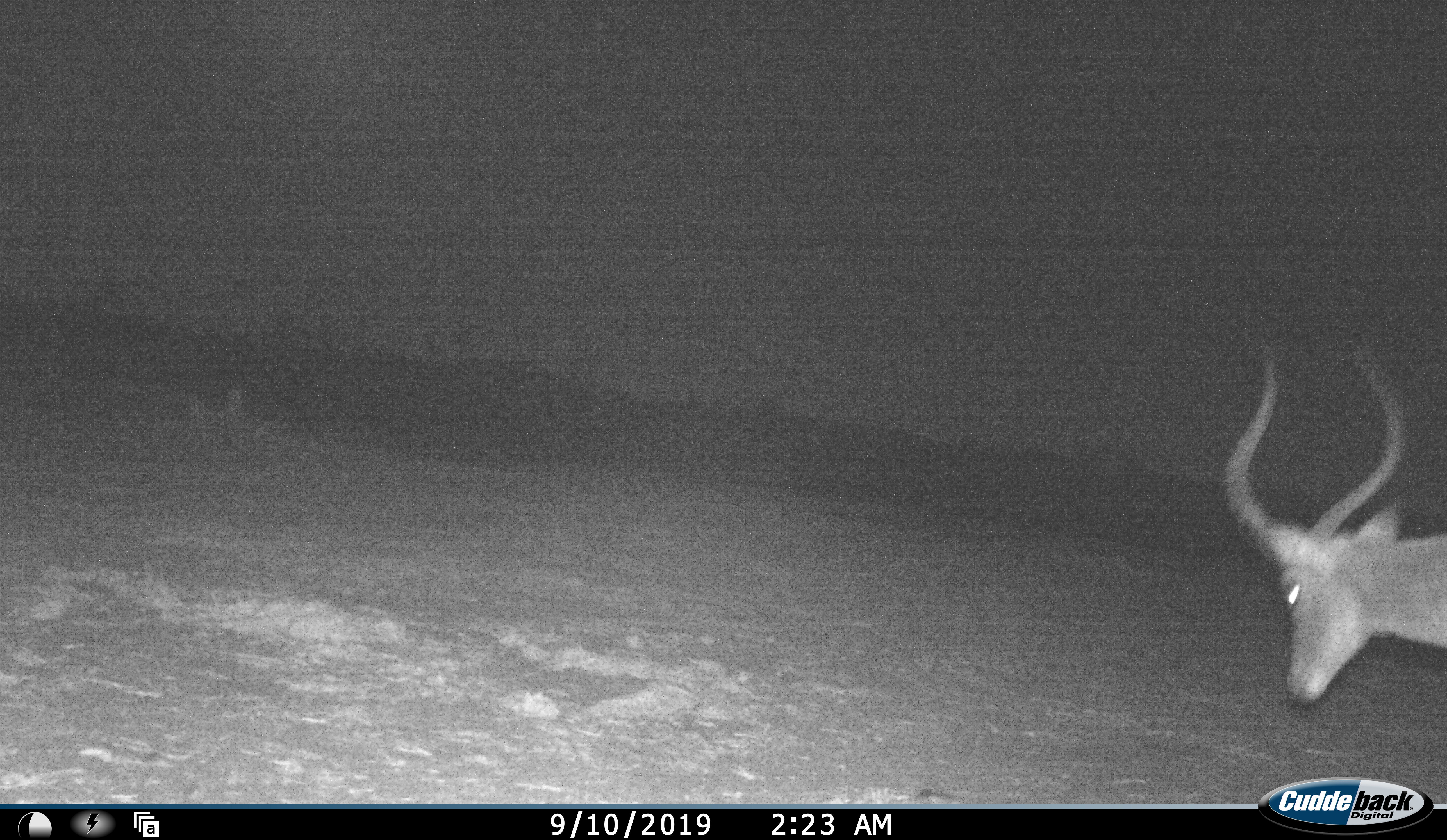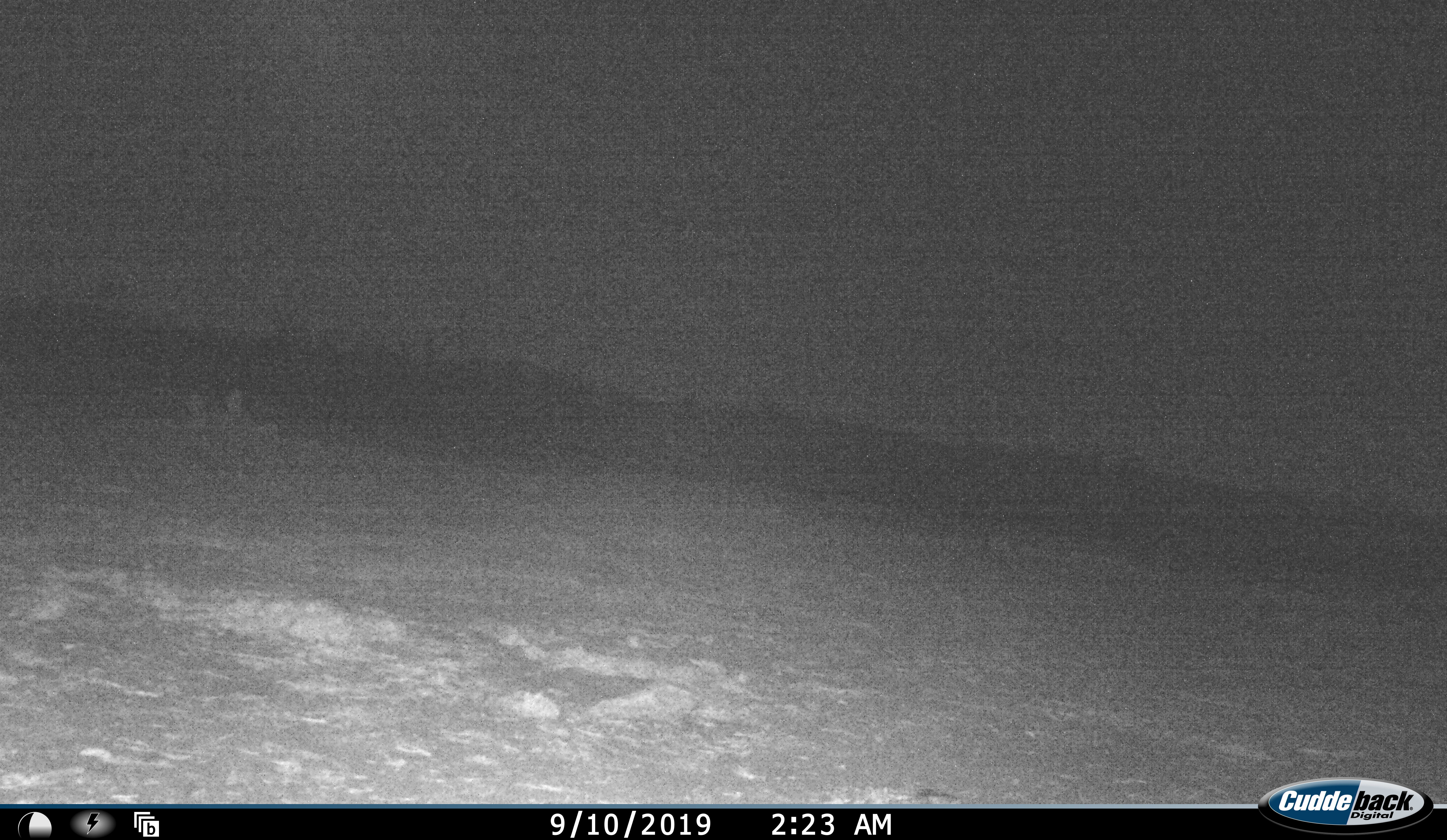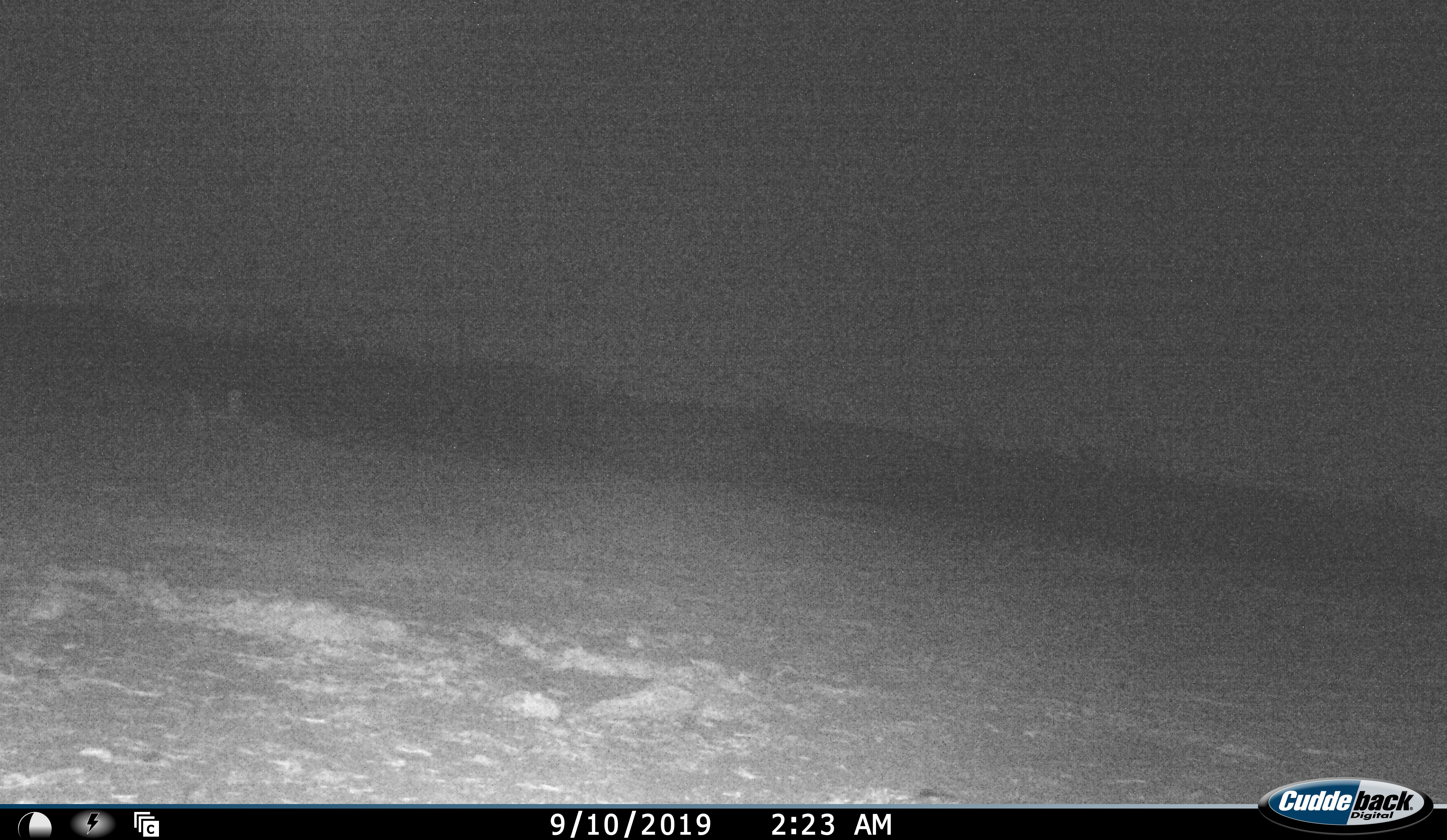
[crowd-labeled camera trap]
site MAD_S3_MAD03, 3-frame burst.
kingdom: Animalia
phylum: Chordata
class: Mammalia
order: Artiodactyla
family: Bovidae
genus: Aepyceros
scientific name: Aepyceros melampus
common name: impala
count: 1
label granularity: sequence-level